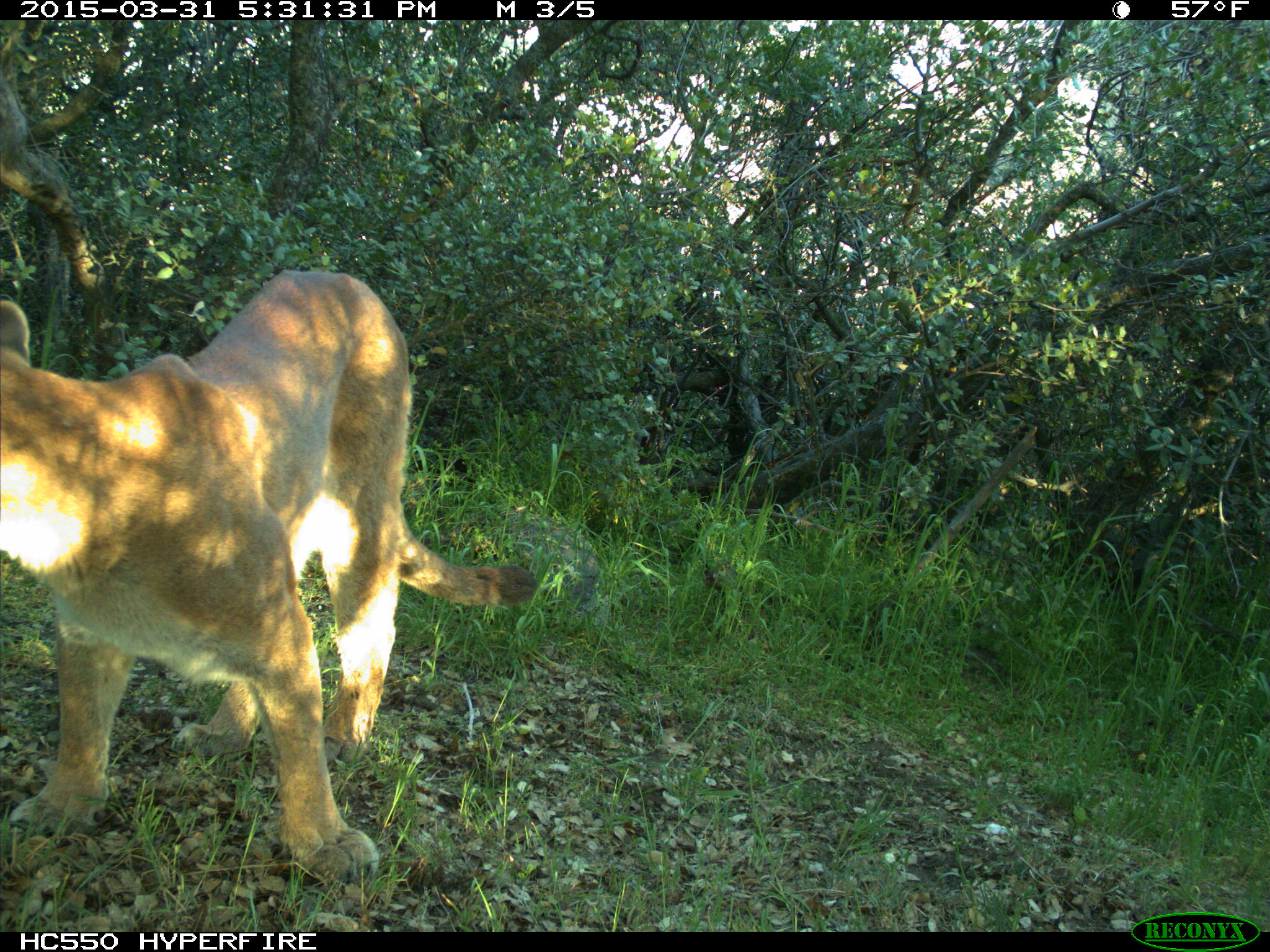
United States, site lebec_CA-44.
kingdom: Animalia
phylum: Chordata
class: Mammalia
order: Carnivora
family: Felidae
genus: Puma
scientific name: Puma concolor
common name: mountain lion